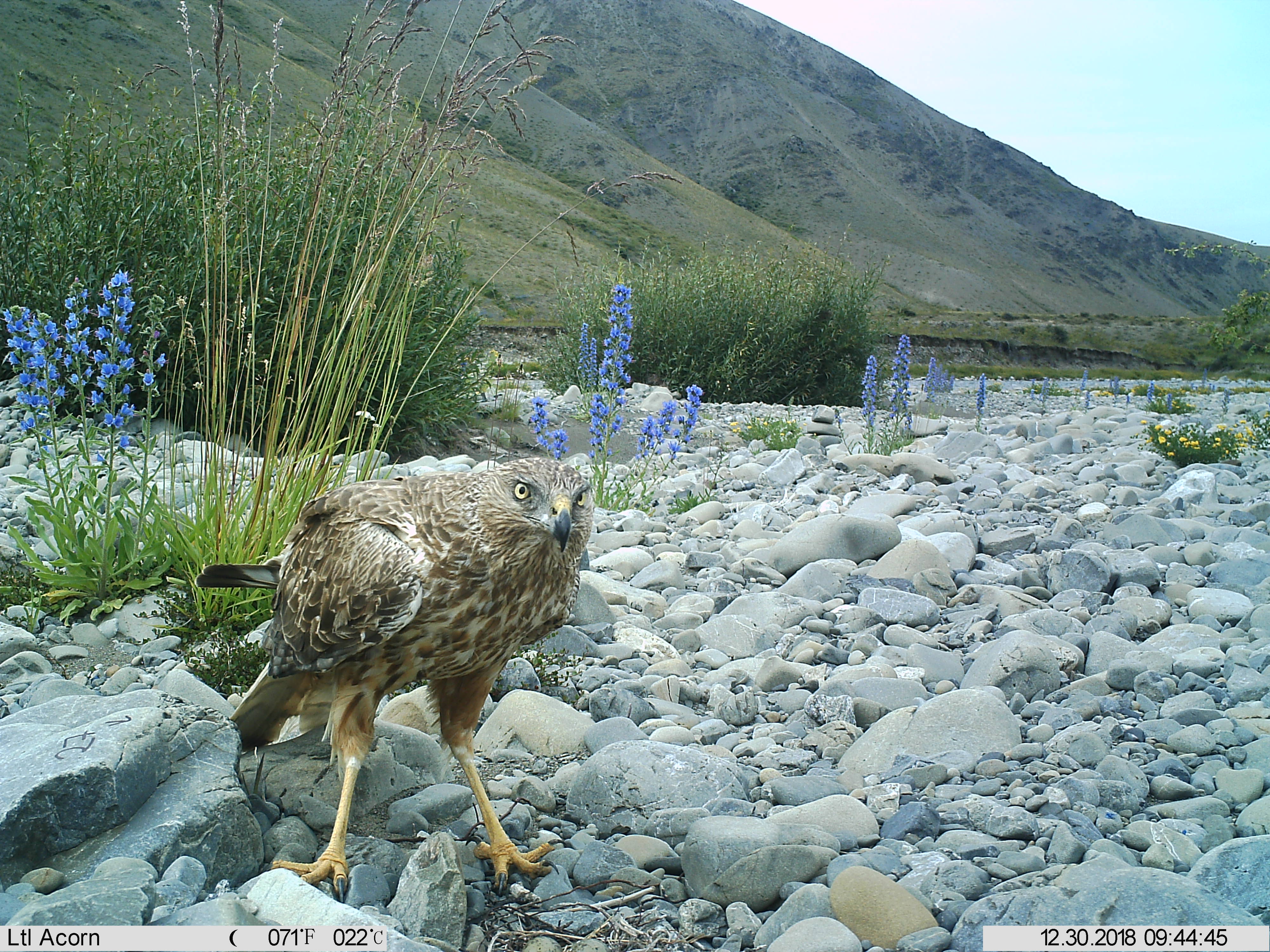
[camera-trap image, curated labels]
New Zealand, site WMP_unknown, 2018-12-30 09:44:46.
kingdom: Animalia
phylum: Chordata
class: Aves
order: Accipitriformes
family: Accipitridae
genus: Circus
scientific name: Circus approximans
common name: swamp harrier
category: harrier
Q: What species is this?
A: Harrier (swamp harrier) (Circus approximans).